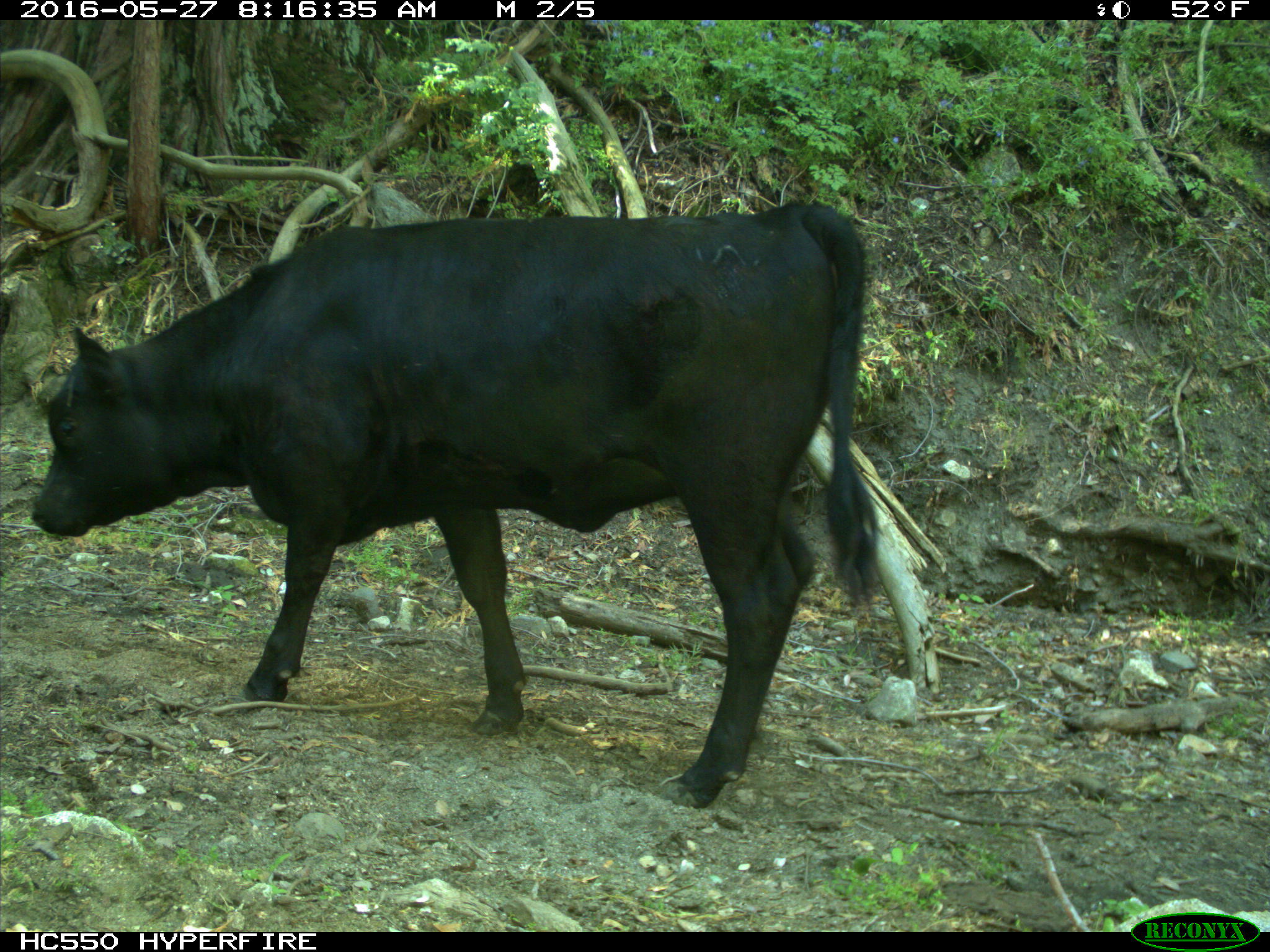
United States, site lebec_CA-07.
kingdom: Animalia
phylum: Chordata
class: Mammalia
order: Artiodactyla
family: Bovidae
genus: Bos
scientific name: Bos taurus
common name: domestic cow